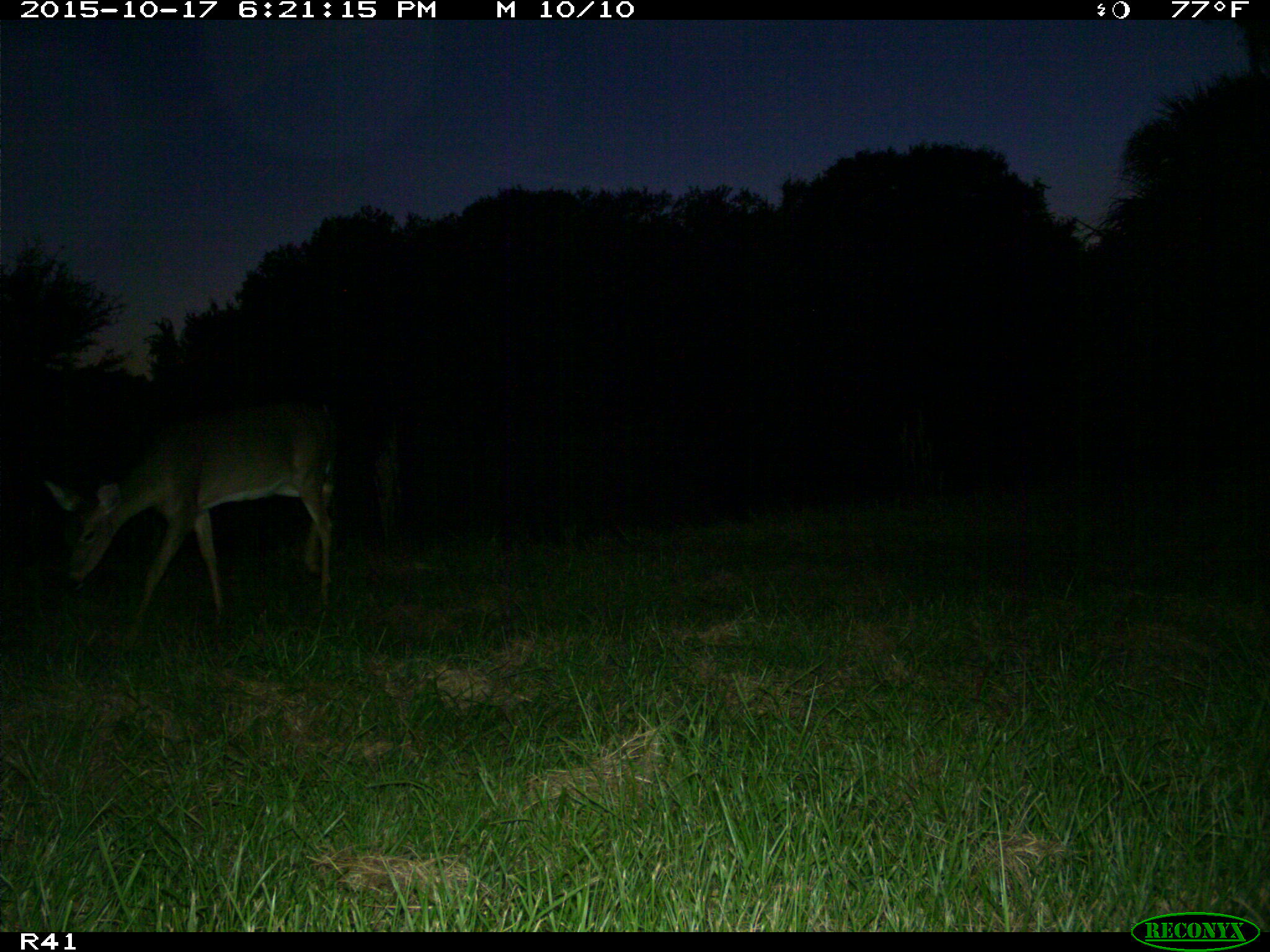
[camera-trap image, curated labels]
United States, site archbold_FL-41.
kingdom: Animalia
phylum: Chordata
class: Mammalia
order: Artiodactyla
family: Cervidae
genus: Odocoileus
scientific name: Odocoileus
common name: deer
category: unidentified deer